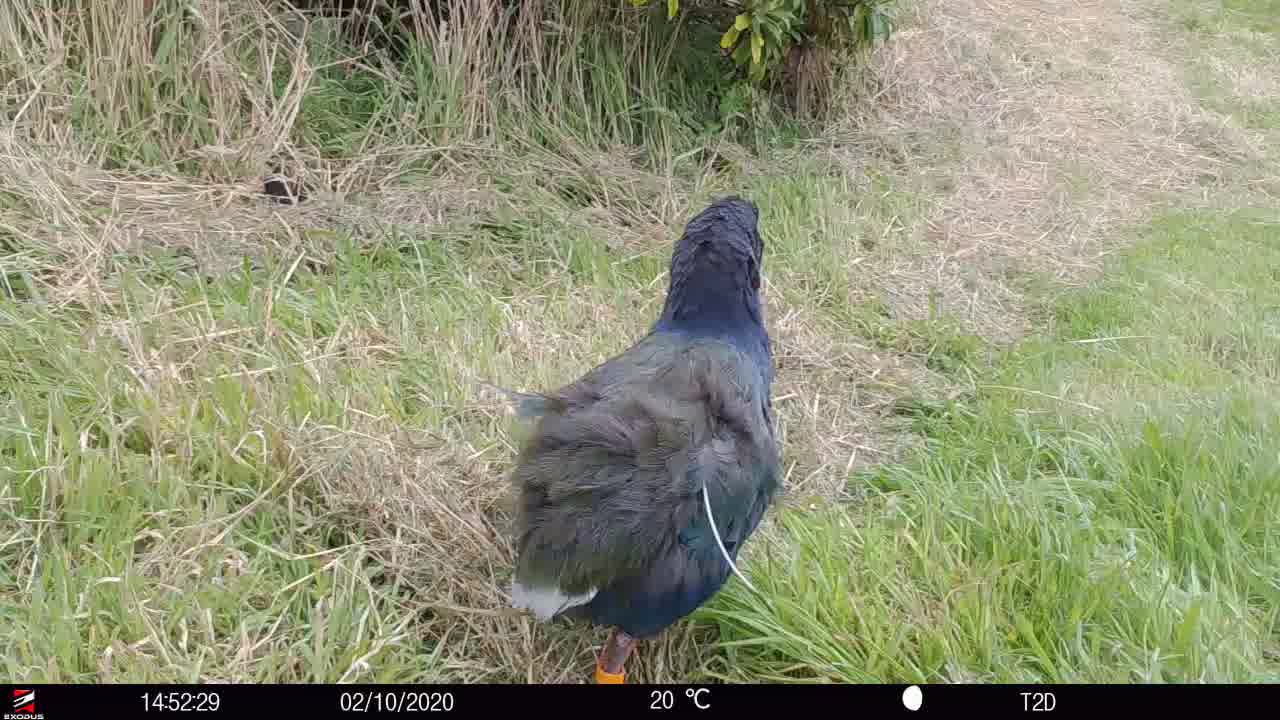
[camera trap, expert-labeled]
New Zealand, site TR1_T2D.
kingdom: Animalia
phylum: Chordata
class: Aves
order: Gruiformes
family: Rallidae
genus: Porphyrio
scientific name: Porphyrio mantelli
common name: takahe